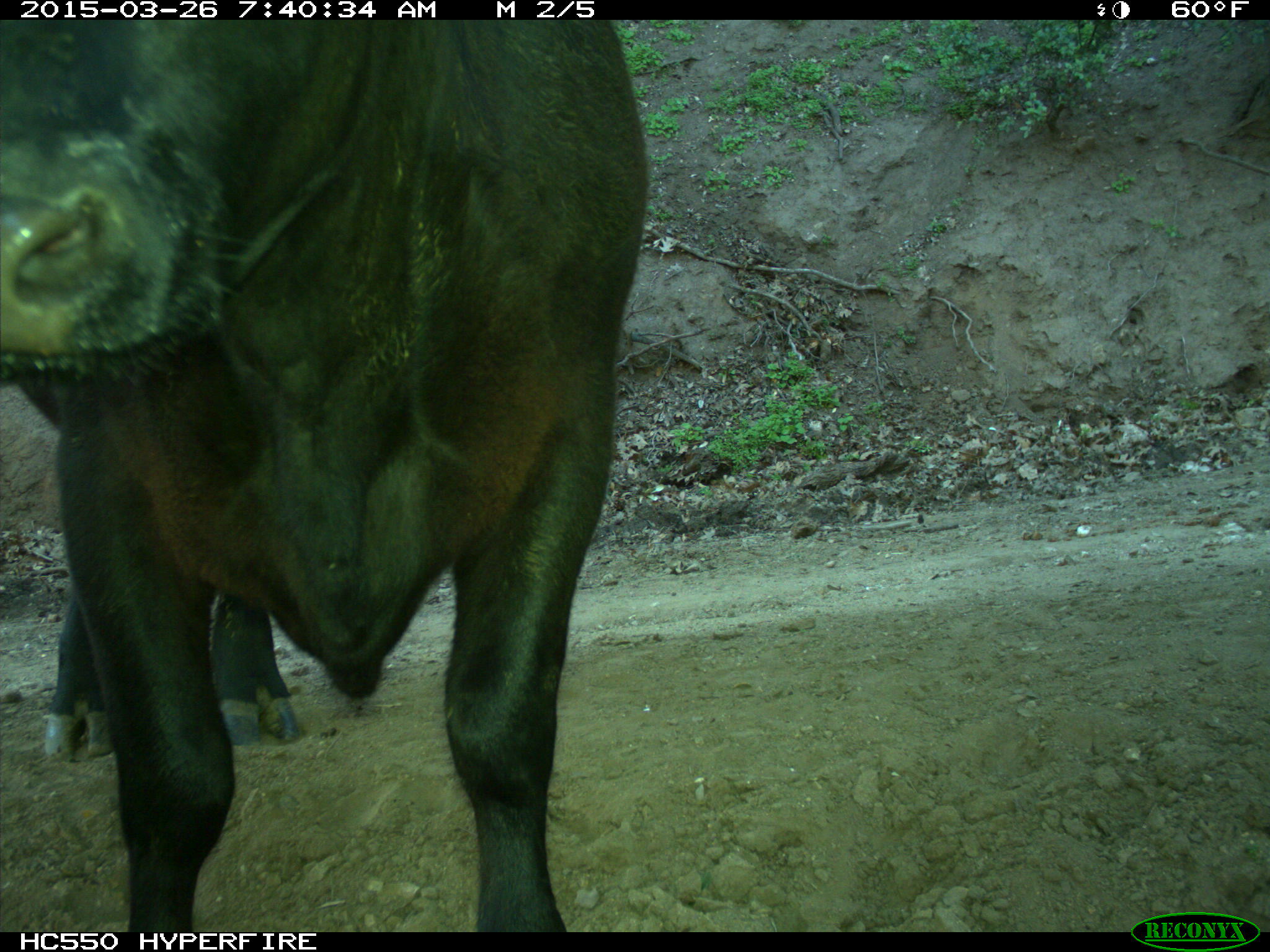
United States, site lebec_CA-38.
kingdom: Animalia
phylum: Chordata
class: Mammalia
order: Artiodactyla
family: Bovidae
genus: Bos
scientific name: Bos taurus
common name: domestic cow